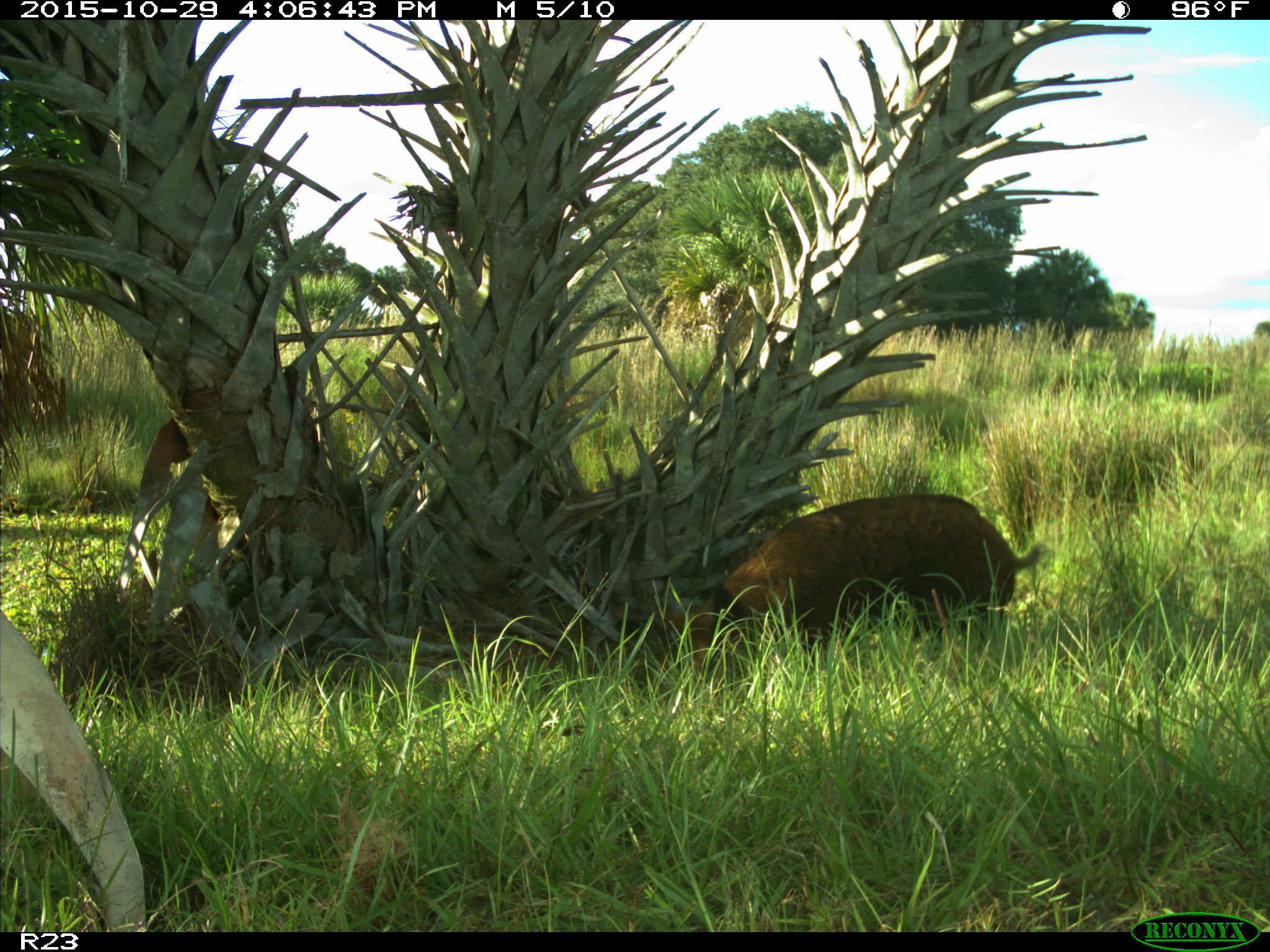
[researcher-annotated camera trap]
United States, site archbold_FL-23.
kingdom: Animalia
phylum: Chordata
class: Mammalia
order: Artiodactyla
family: Suidae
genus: Sus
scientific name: Sus scrofa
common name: wild boar